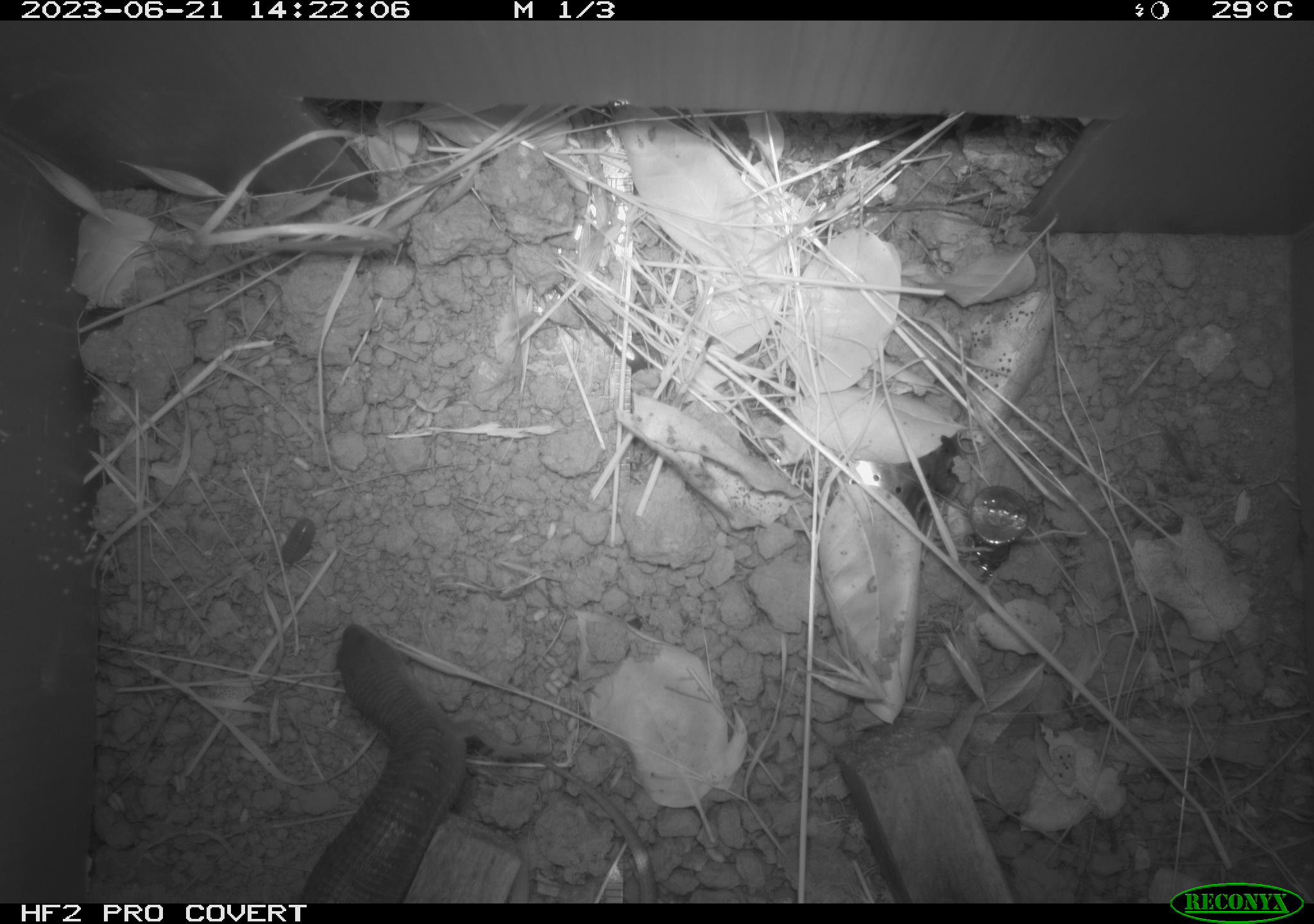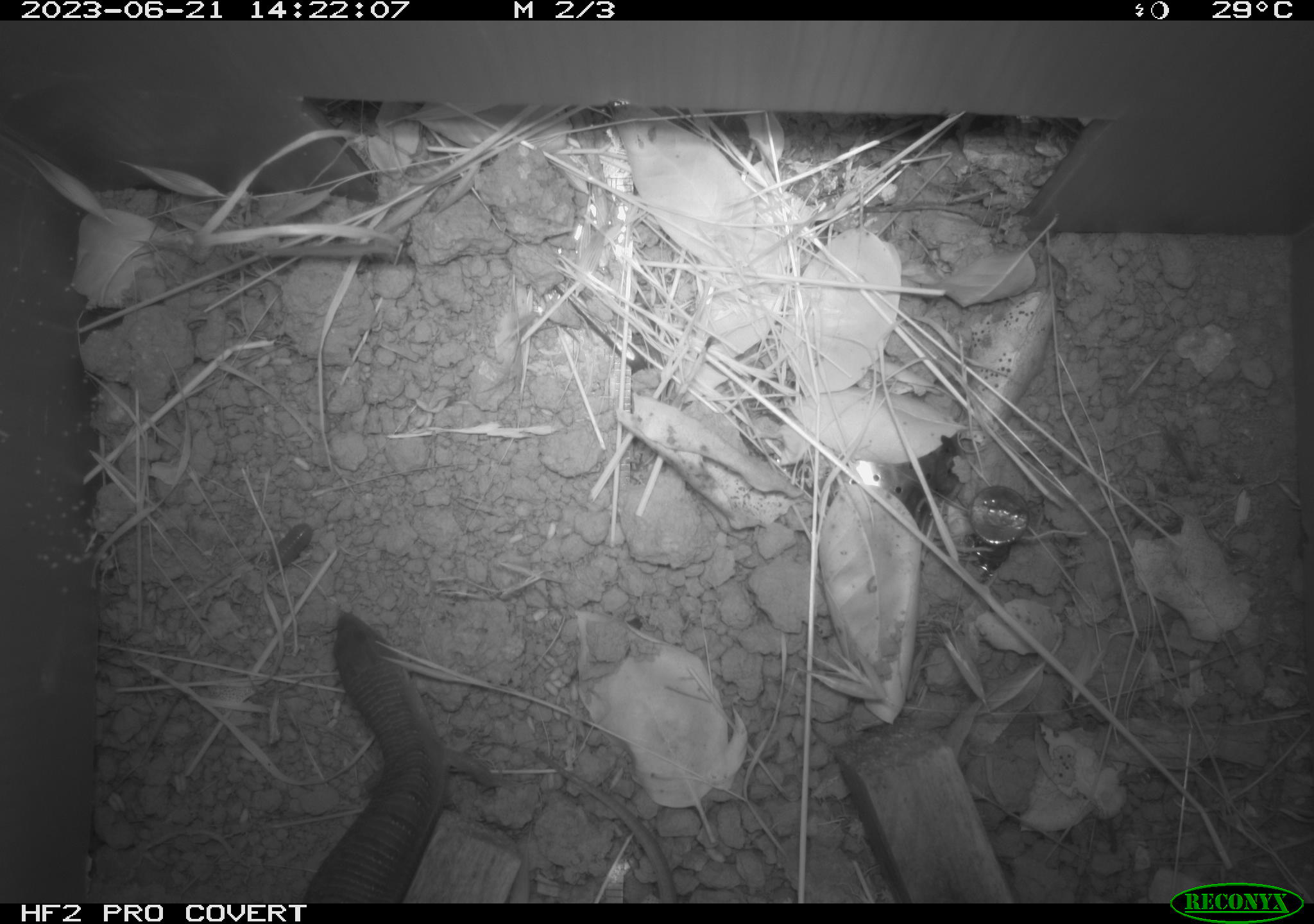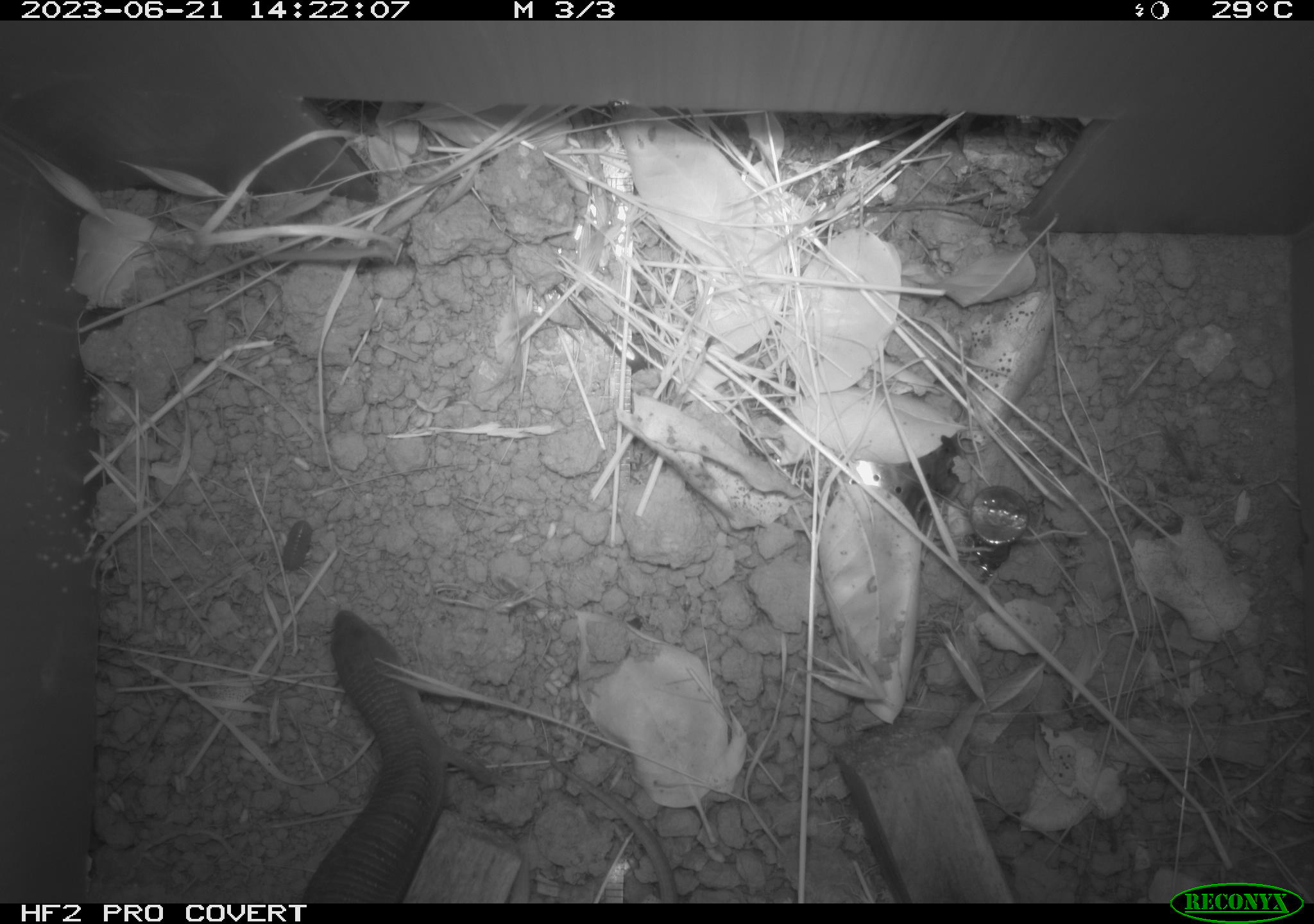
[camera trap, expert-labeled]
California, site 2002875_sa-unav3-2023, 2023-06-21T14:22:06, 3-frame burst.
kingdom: Animalia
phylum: Chordata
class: Reptilia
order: Squamata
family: Anguidae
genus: Elgaria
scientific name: Elgaria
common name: alligator lizards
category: elgaria species